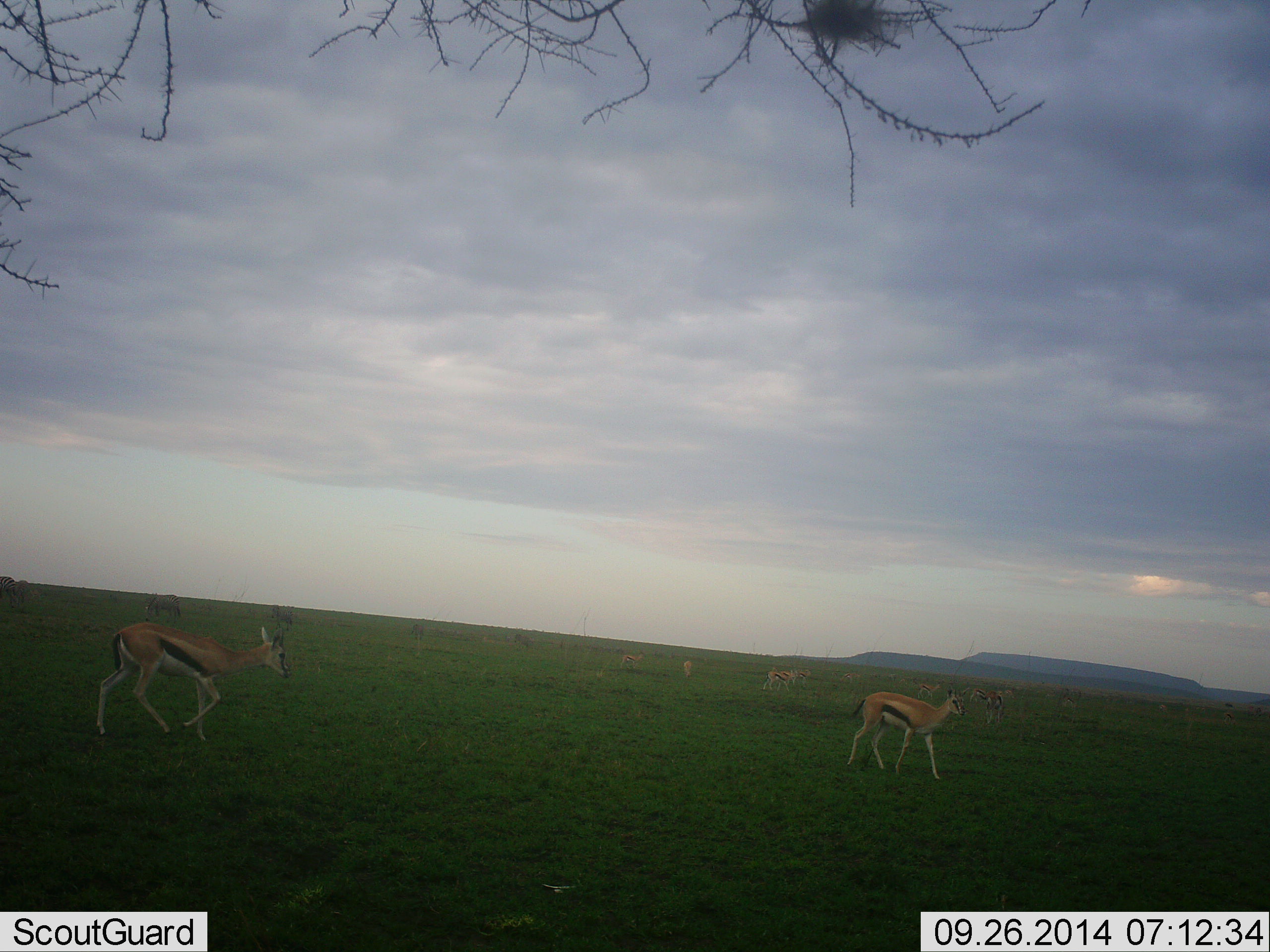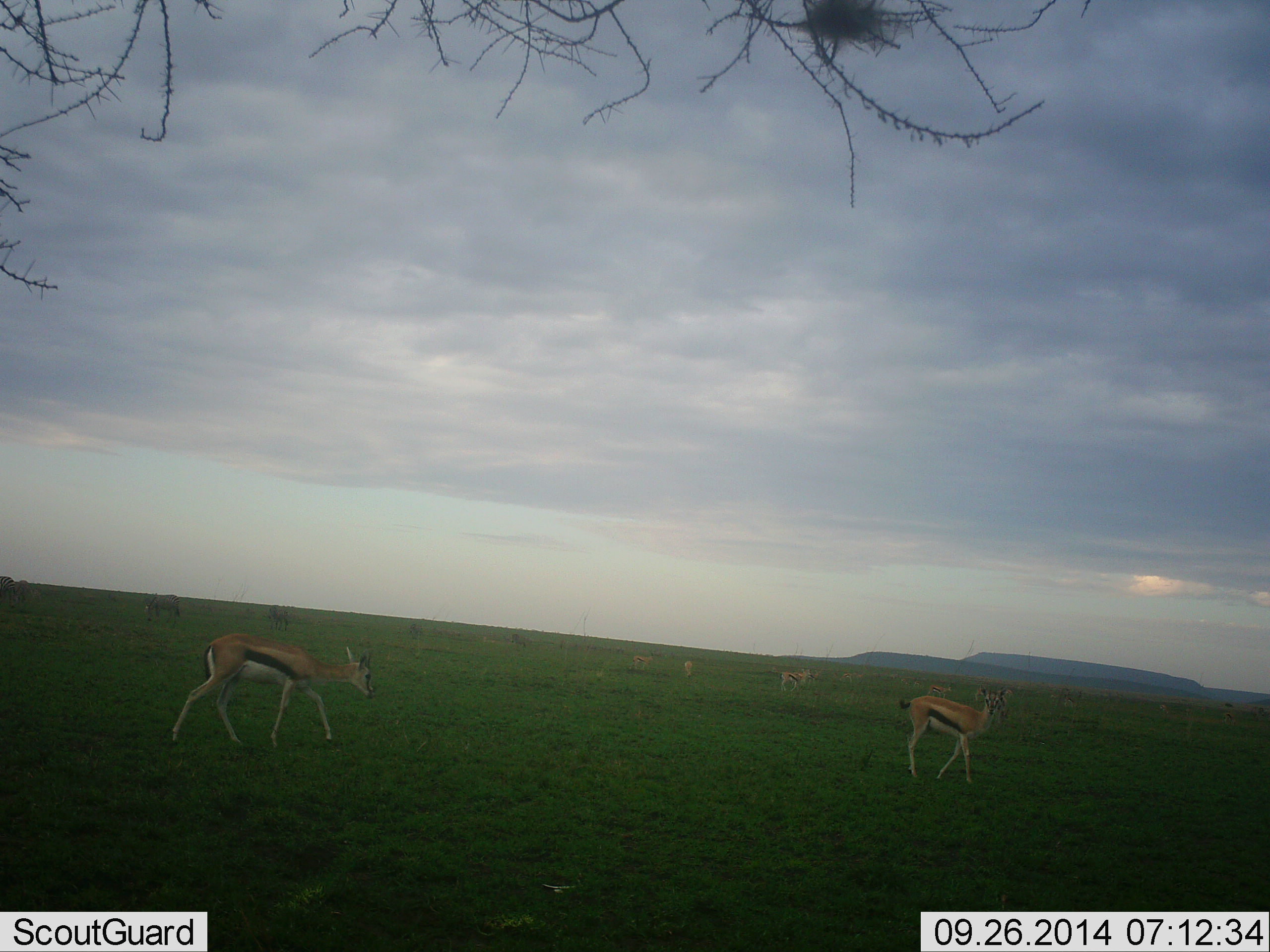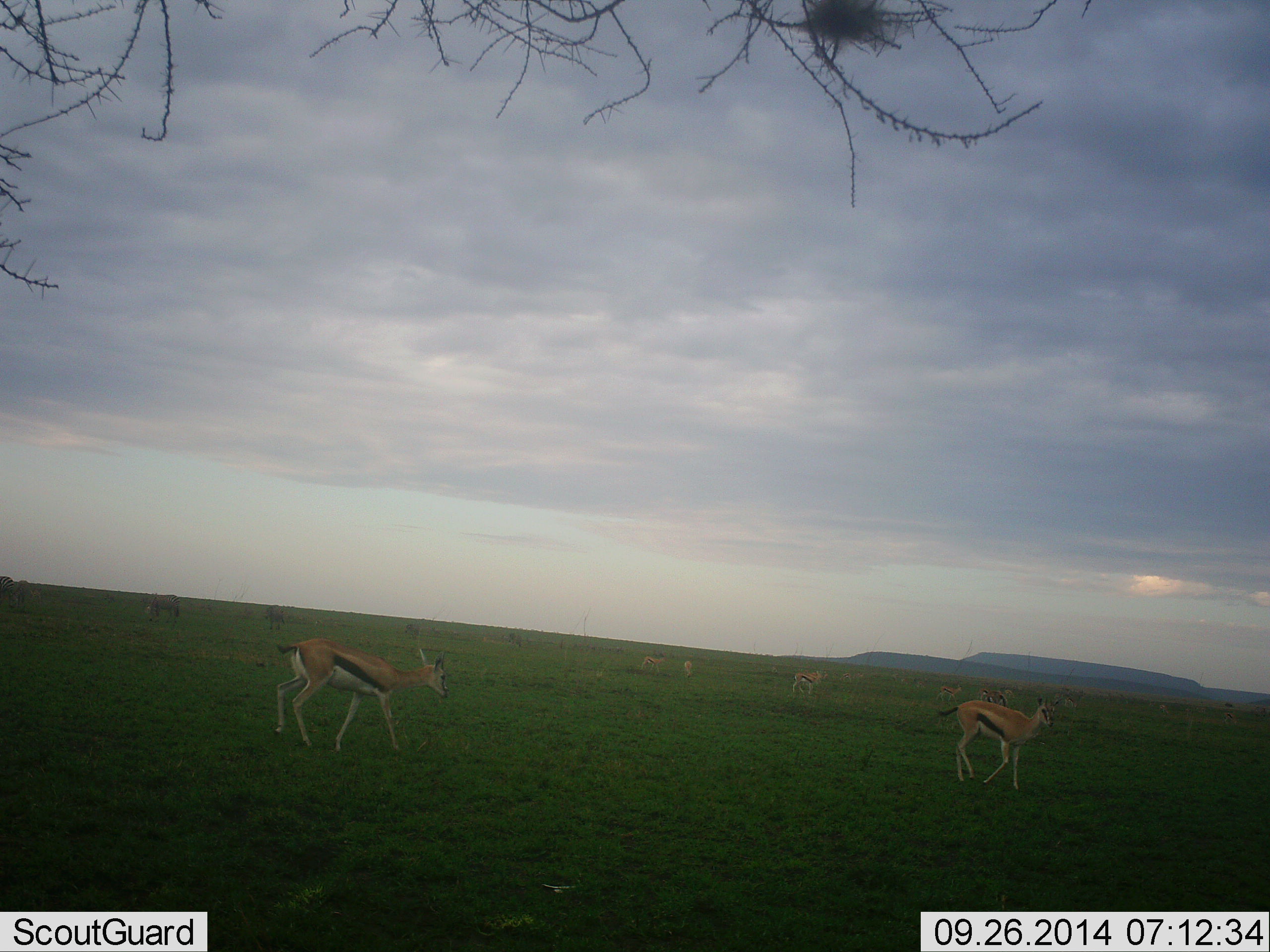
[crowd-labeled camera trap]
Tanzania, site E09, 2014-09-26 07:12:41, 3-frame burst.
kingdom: Animalia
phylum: Chordata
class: Mammalia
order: Artiodactyla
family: Bovidae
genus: Eudorcas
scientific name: Eudorcas thomsonii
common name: thomson's gazelle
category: gazellethomsons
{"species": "gazellethomsons (thomson's gazelle) (Eudorcas thomsonii)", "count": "6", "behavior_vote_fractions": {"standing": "27%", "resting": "0%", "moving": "100%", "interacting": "0%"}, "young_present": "0%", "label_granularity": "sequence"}